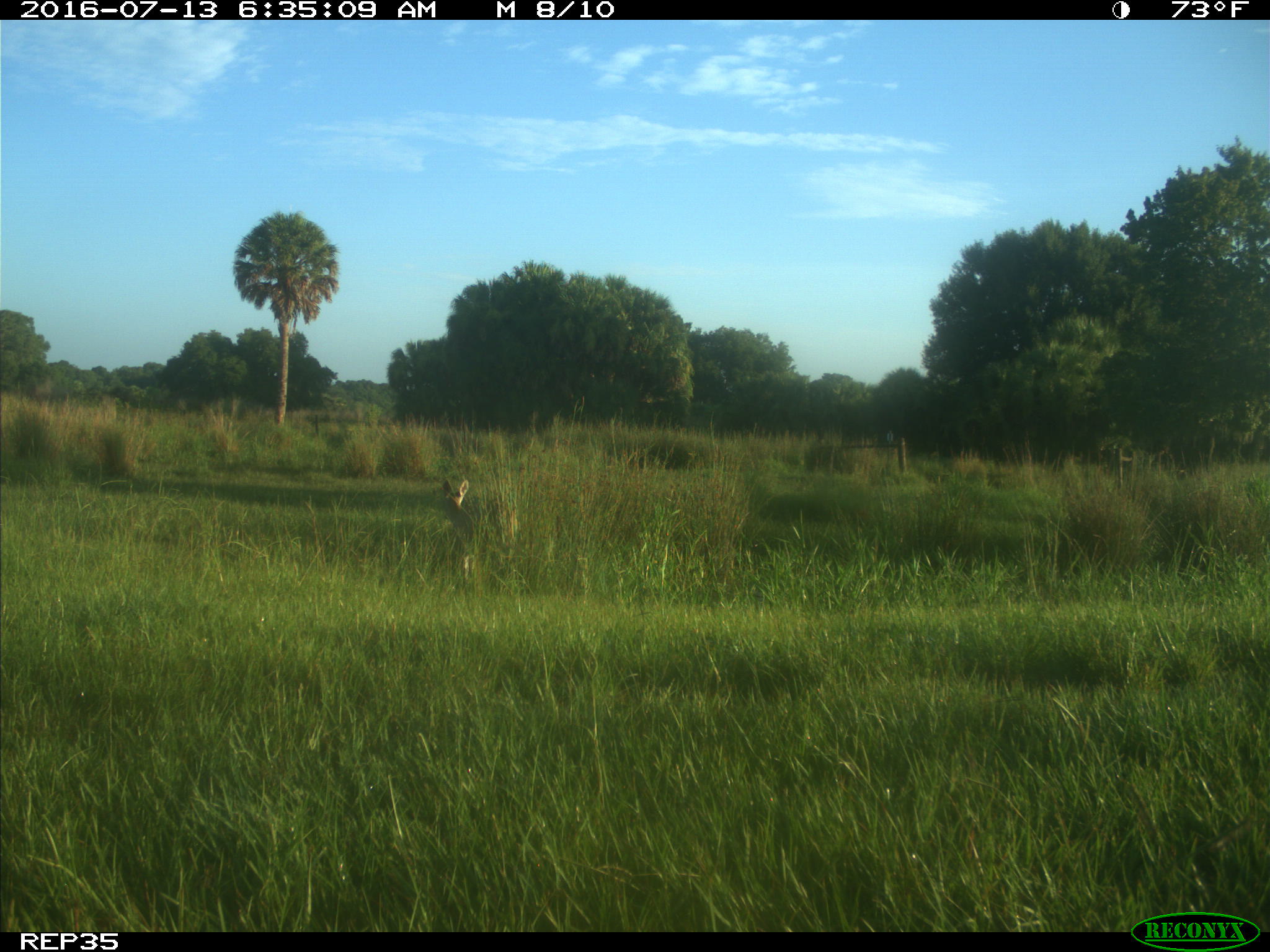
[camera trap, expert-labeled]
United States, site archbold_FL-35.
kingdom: Animalia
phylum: Chordata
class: Mammalia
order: Artiodactyla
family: Cervidae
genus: Odocoileus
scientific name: Odocoileus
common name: deer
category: unidentified deer